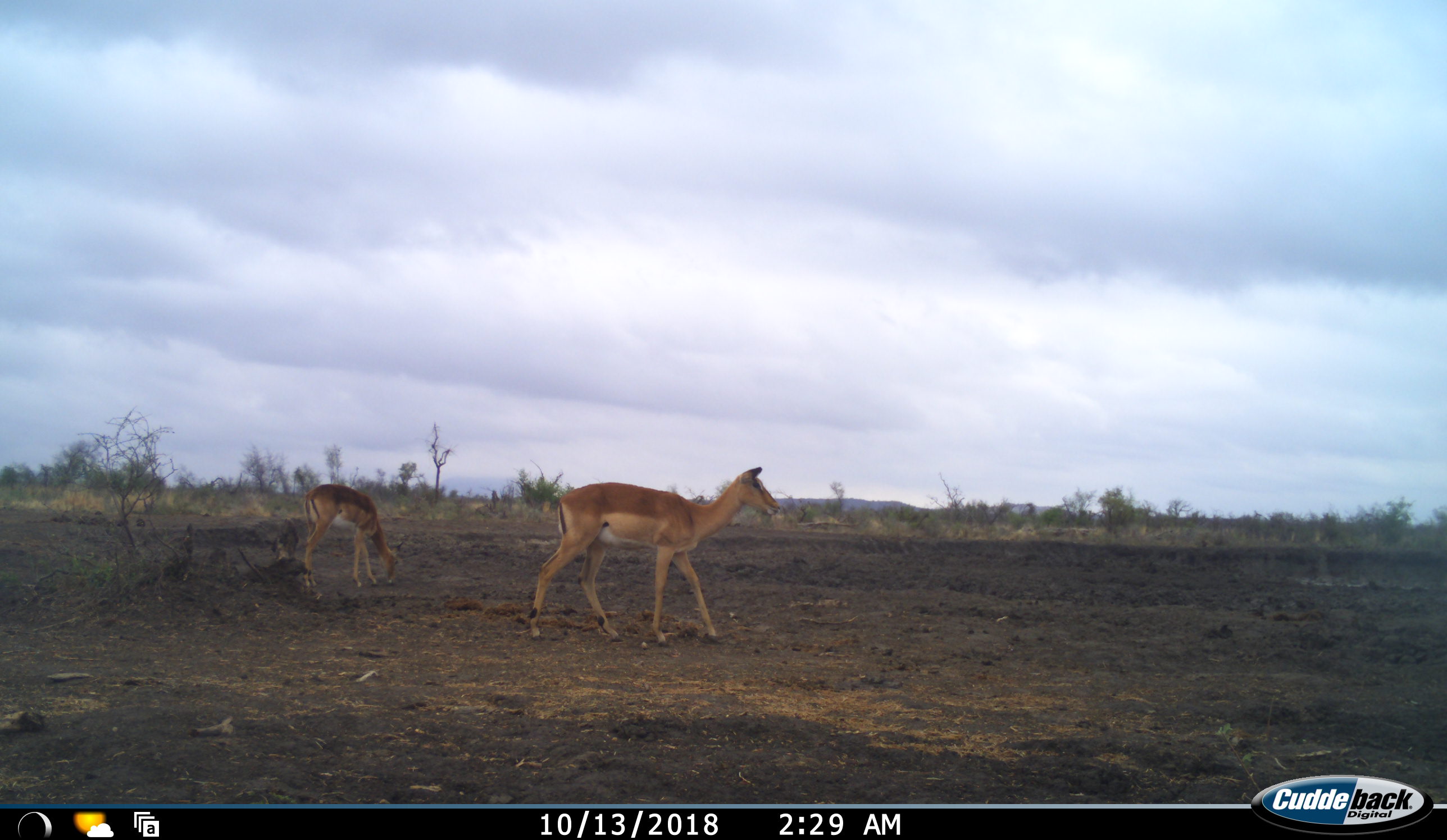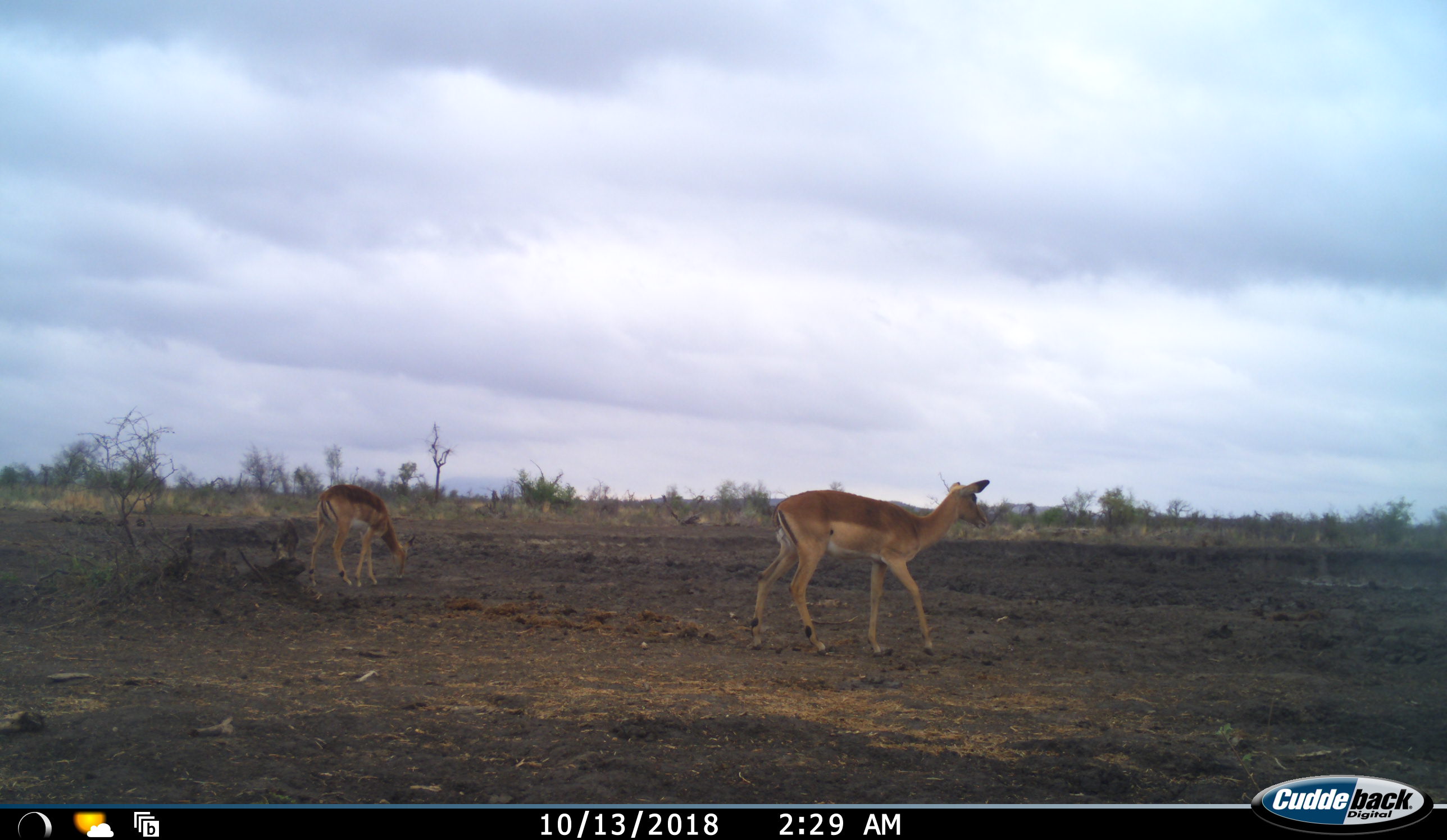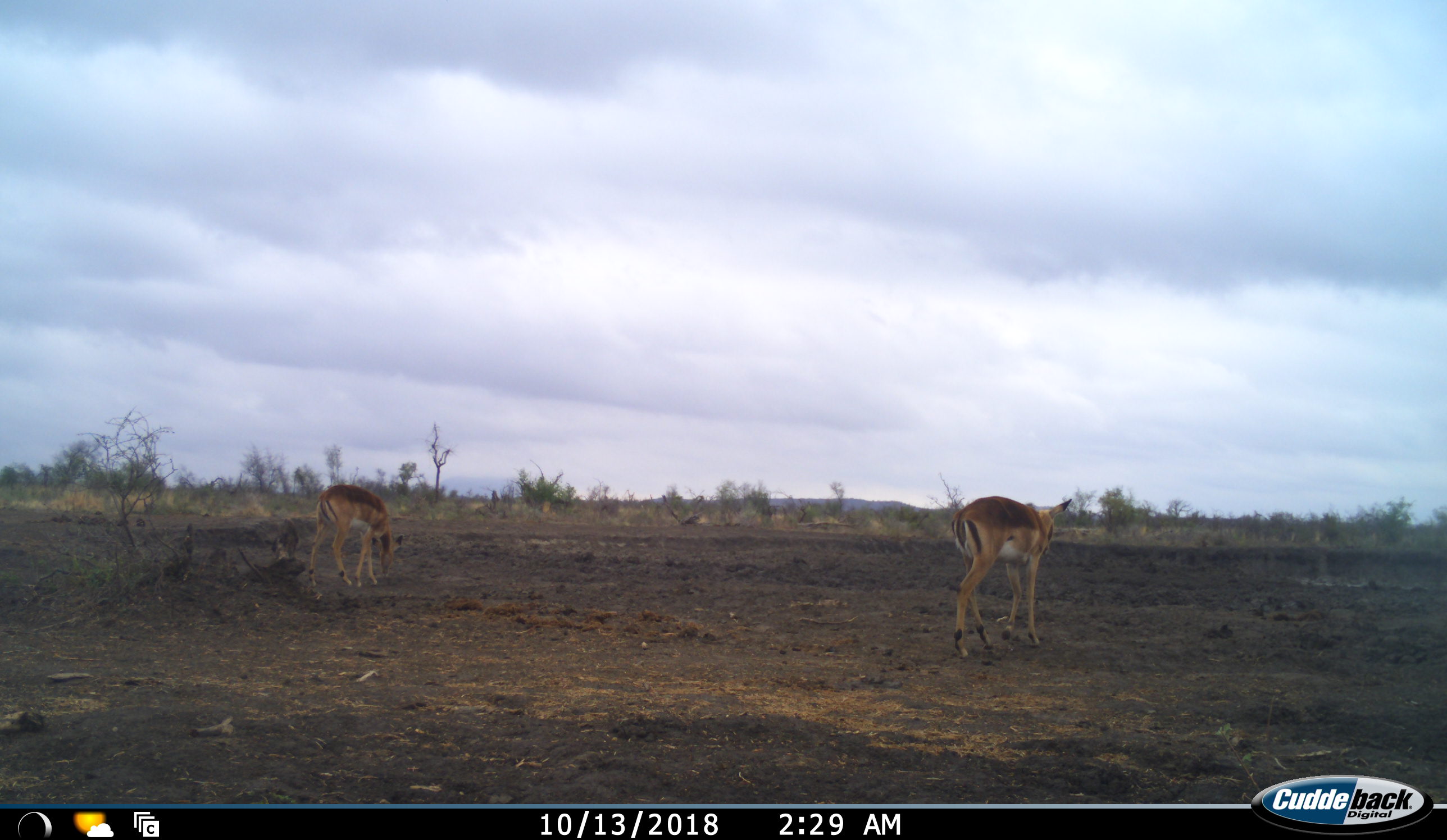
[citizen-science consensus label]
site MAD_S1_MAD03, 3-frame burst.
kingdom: Animalia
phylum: Chordata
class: Mammalia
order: Artiodactyla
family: Bovidae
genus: Aepyceros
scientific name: Aepyceros melampus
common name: impala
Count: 2.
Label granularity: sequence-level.